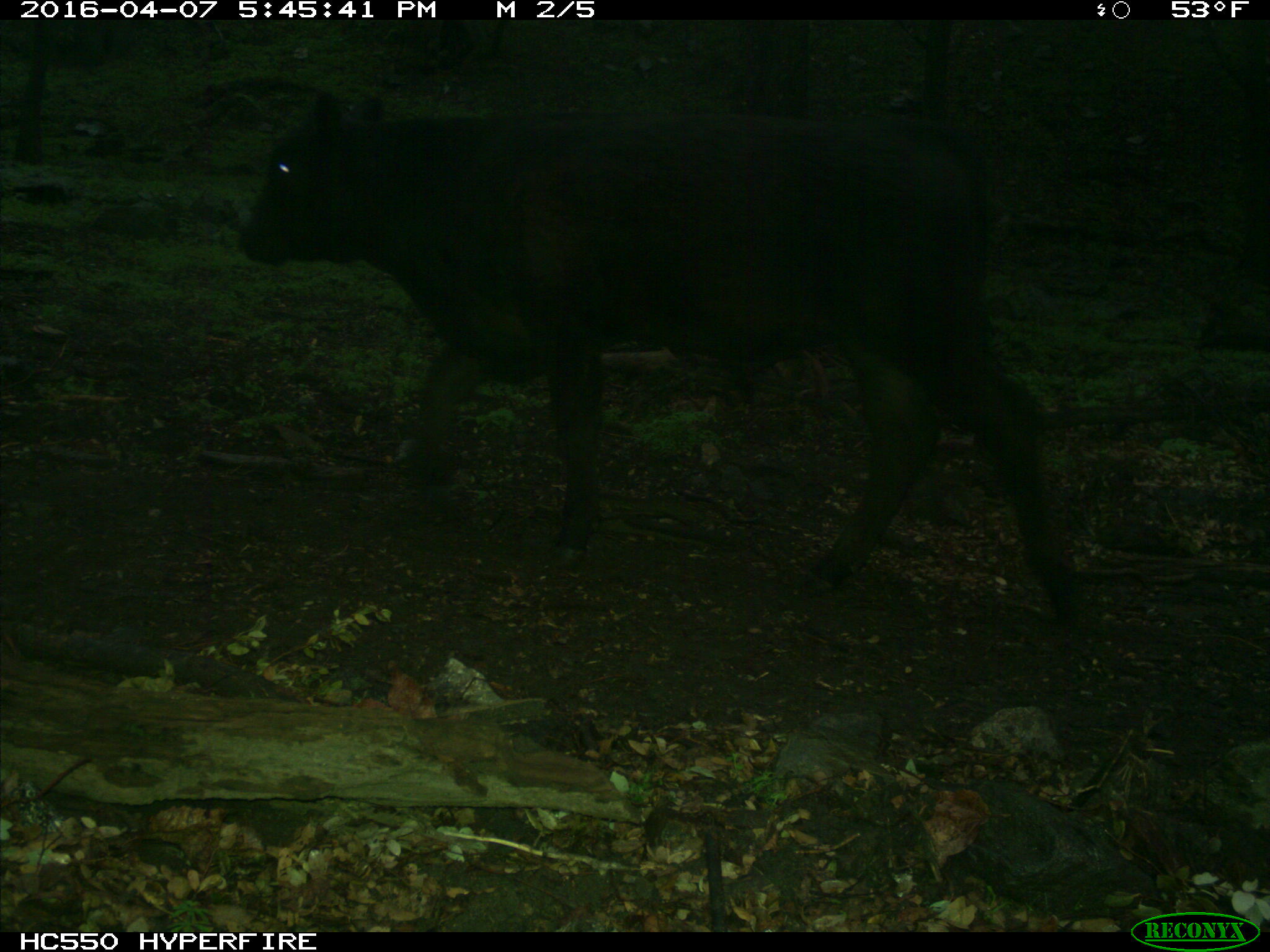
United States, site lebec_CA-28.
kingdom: Animalia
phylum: Chordata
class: Mammalia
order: Artiodactyla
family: Bovidae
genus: Bos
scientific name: Bos taurus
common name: domestic cow